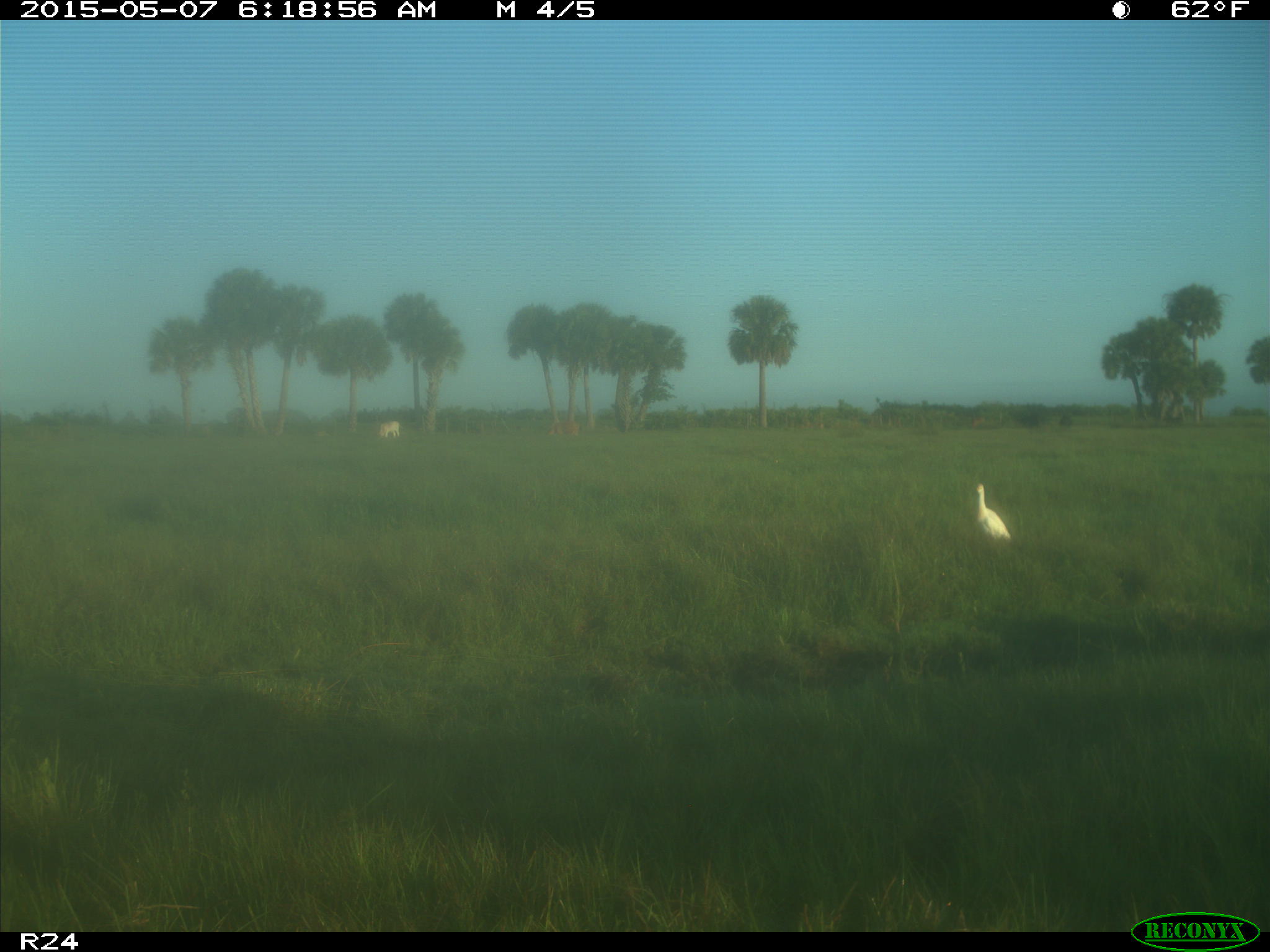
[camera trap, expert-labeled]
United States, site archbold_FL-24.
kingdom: Animalia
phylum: Chordata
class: Mammalia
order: Artiodactyla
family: Bovidae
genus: Bos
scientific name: Bos taurus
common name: domestic cow